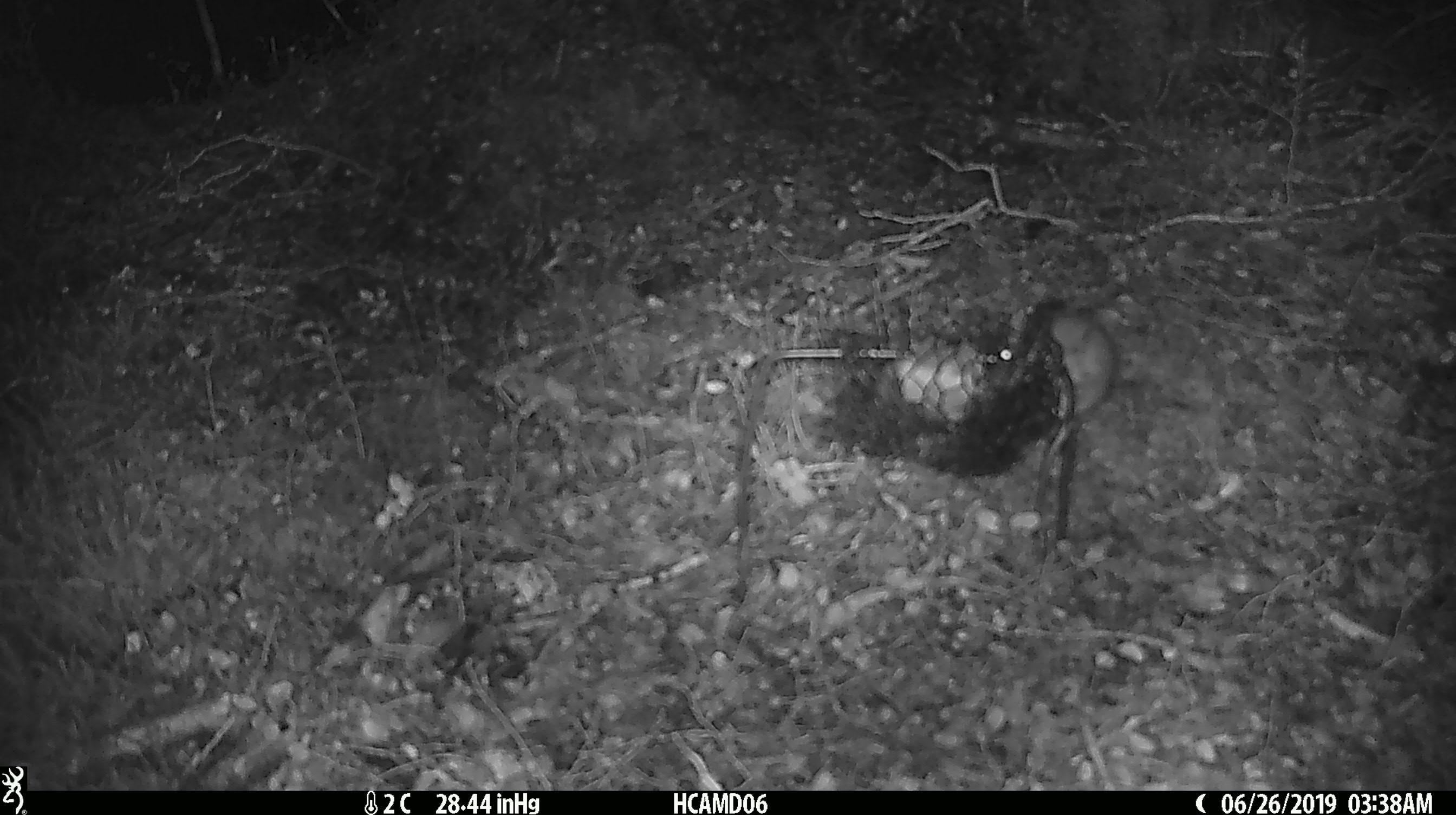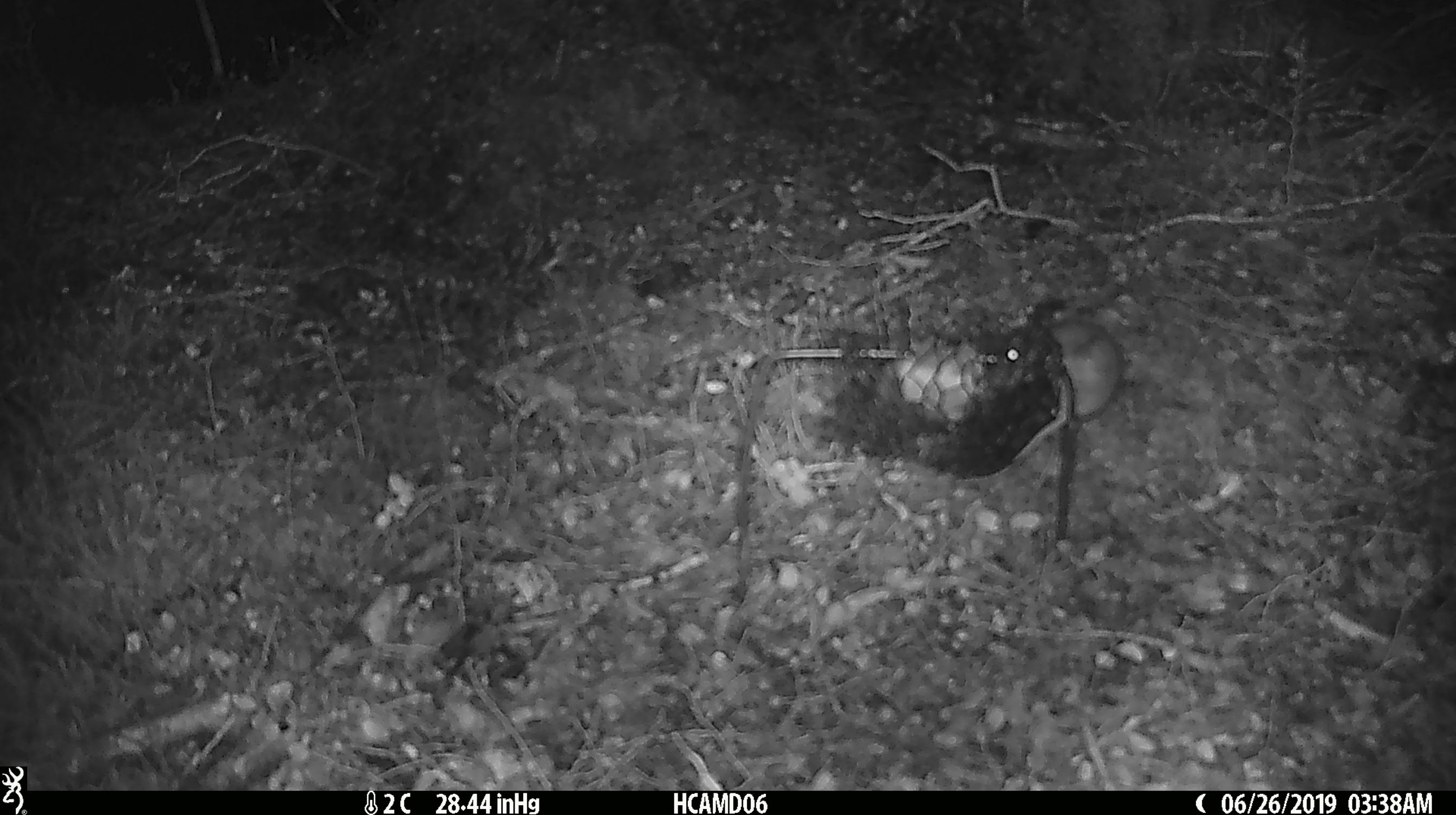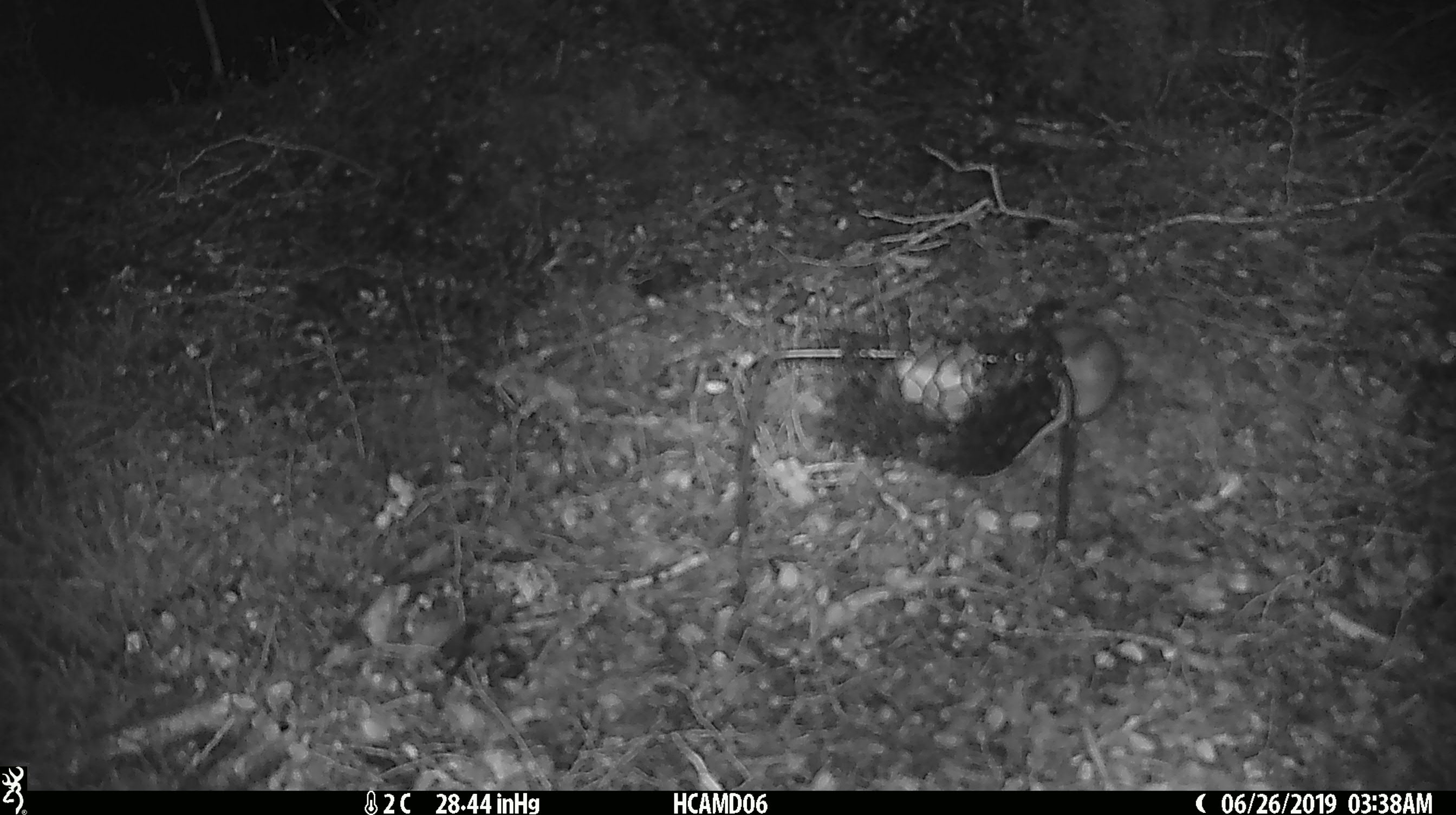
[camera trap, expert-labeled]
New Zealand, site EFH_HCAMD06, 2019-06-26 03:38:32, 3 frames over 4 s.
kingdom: Animalia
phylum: Chordata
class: Mammalia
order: Rodentia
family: Muridae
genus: Mus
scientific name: Mus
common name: mouse